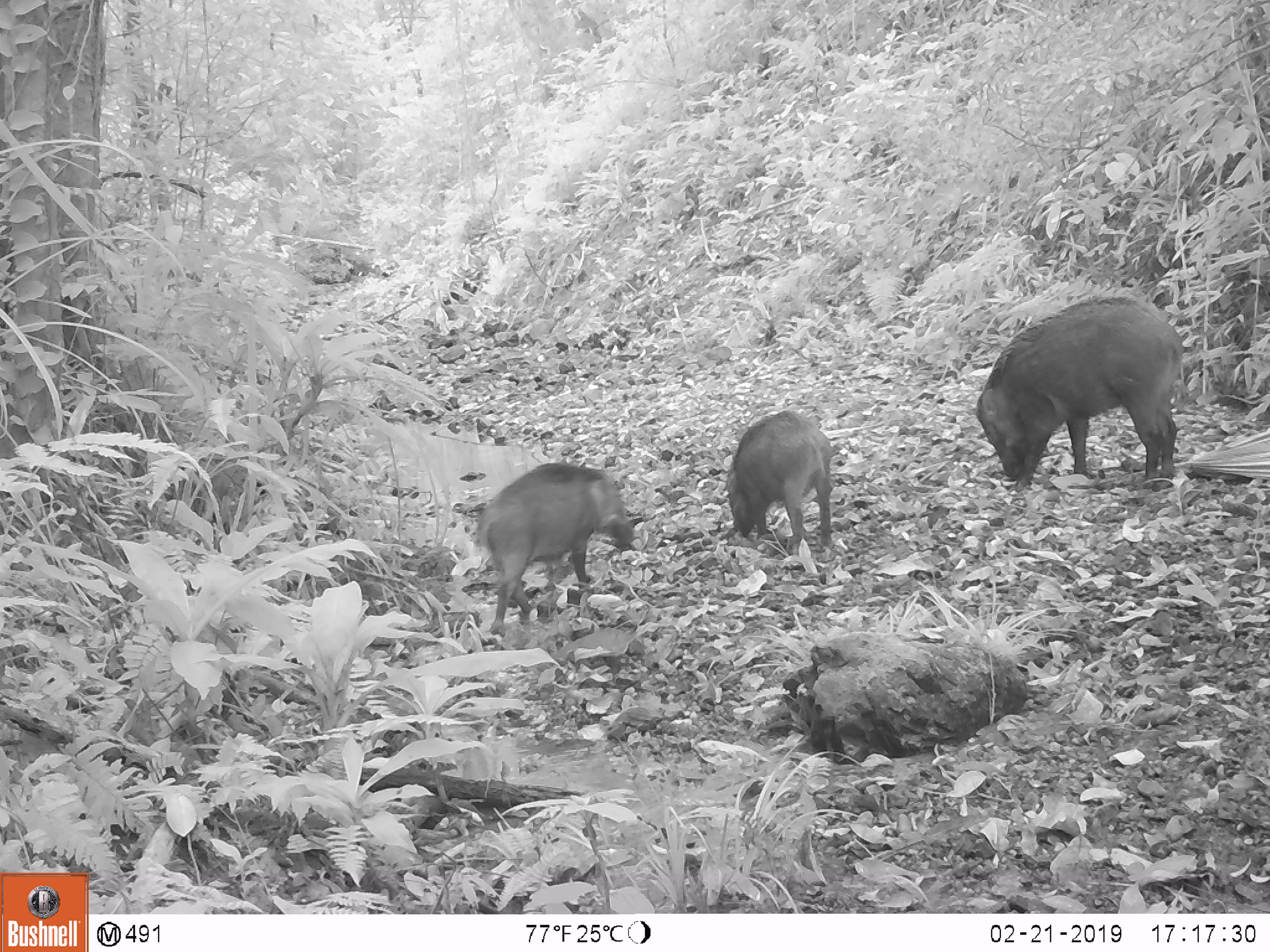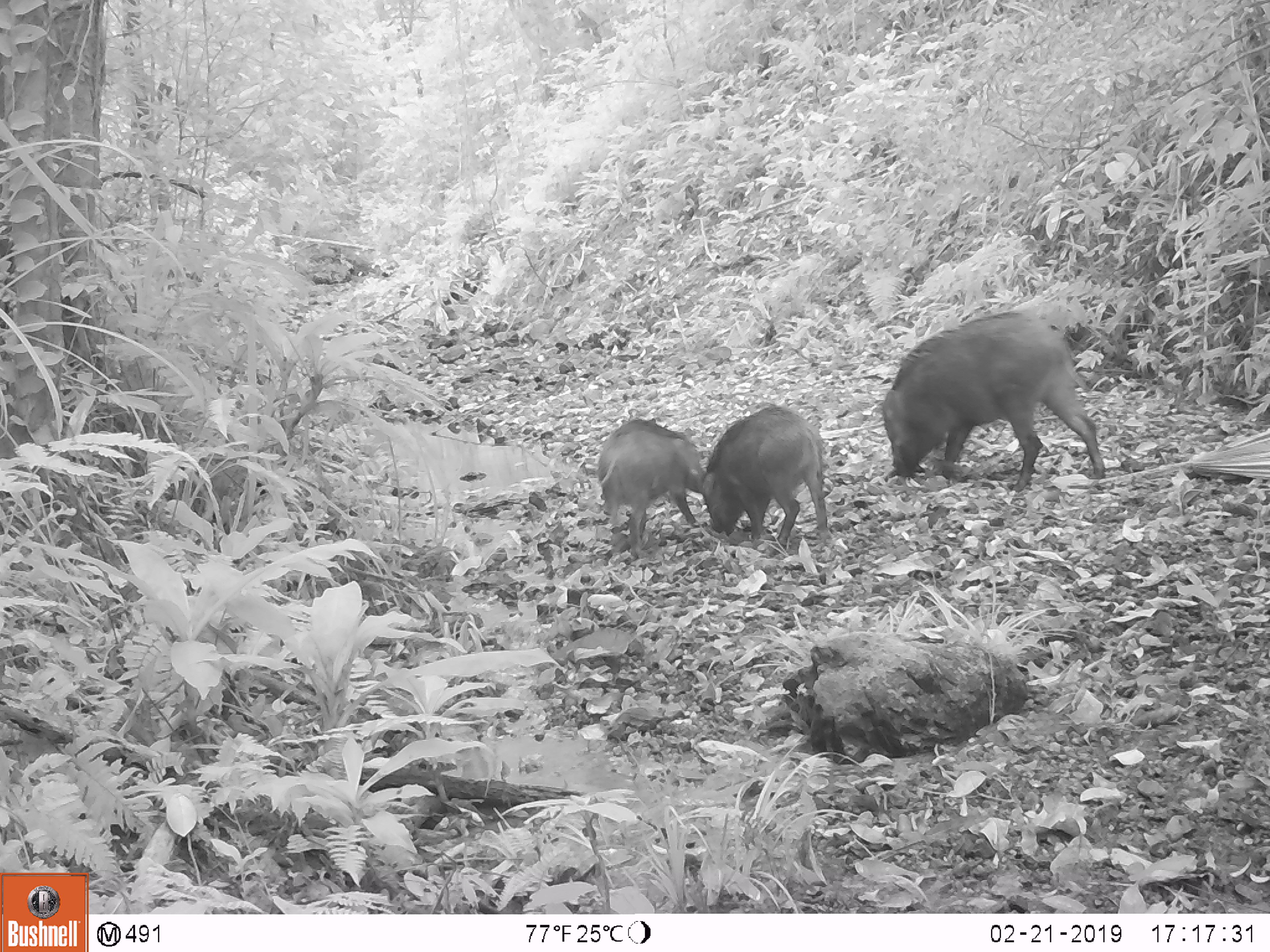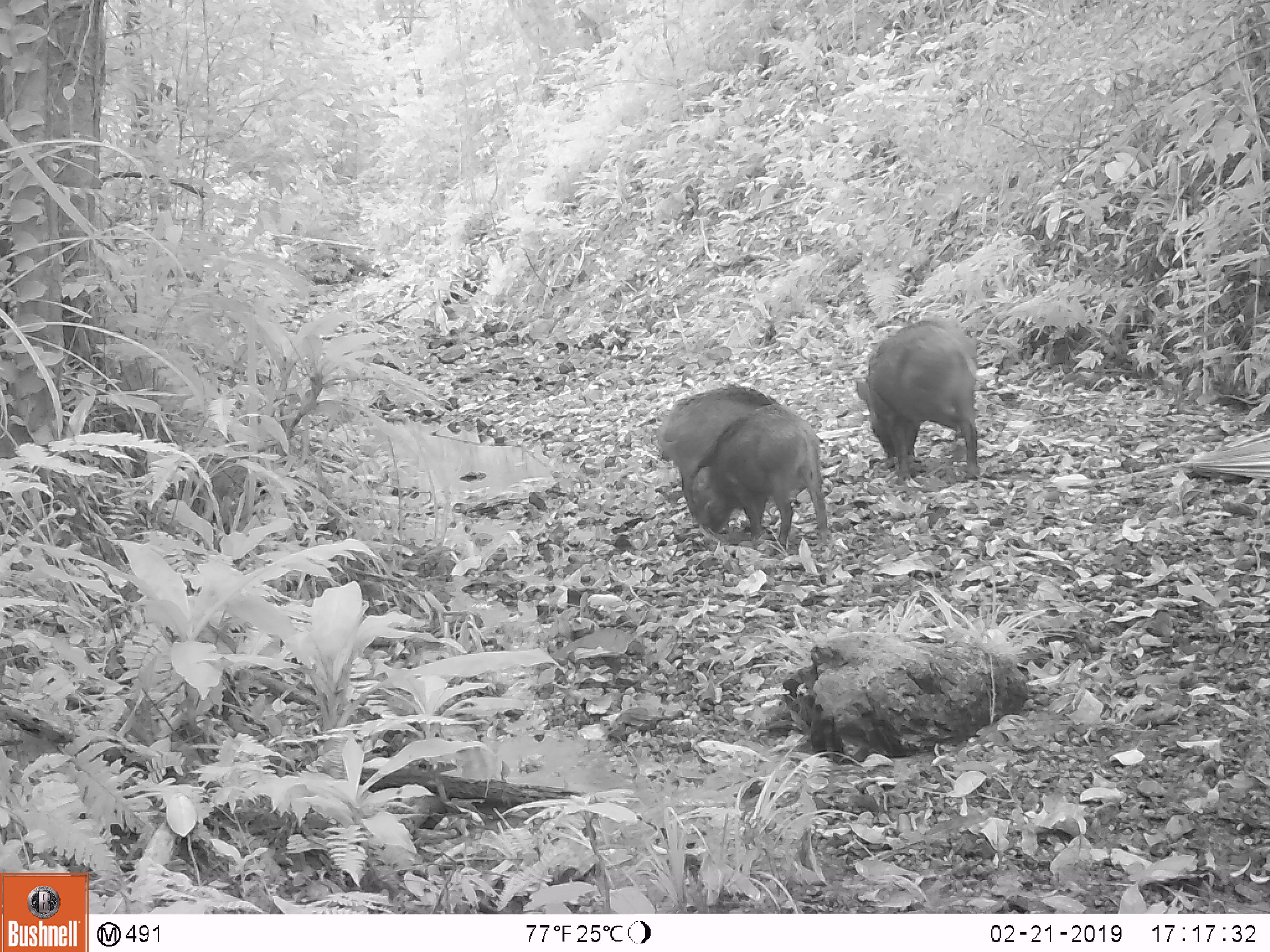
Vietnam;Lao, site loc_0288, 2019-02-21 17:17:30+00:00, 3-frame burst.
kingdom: Animalia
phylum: Chordata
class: Mammalia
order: Artiodactyla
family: Suidae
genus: Sus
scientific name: Sus scrofa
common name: eurasian wild pig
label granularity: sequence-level